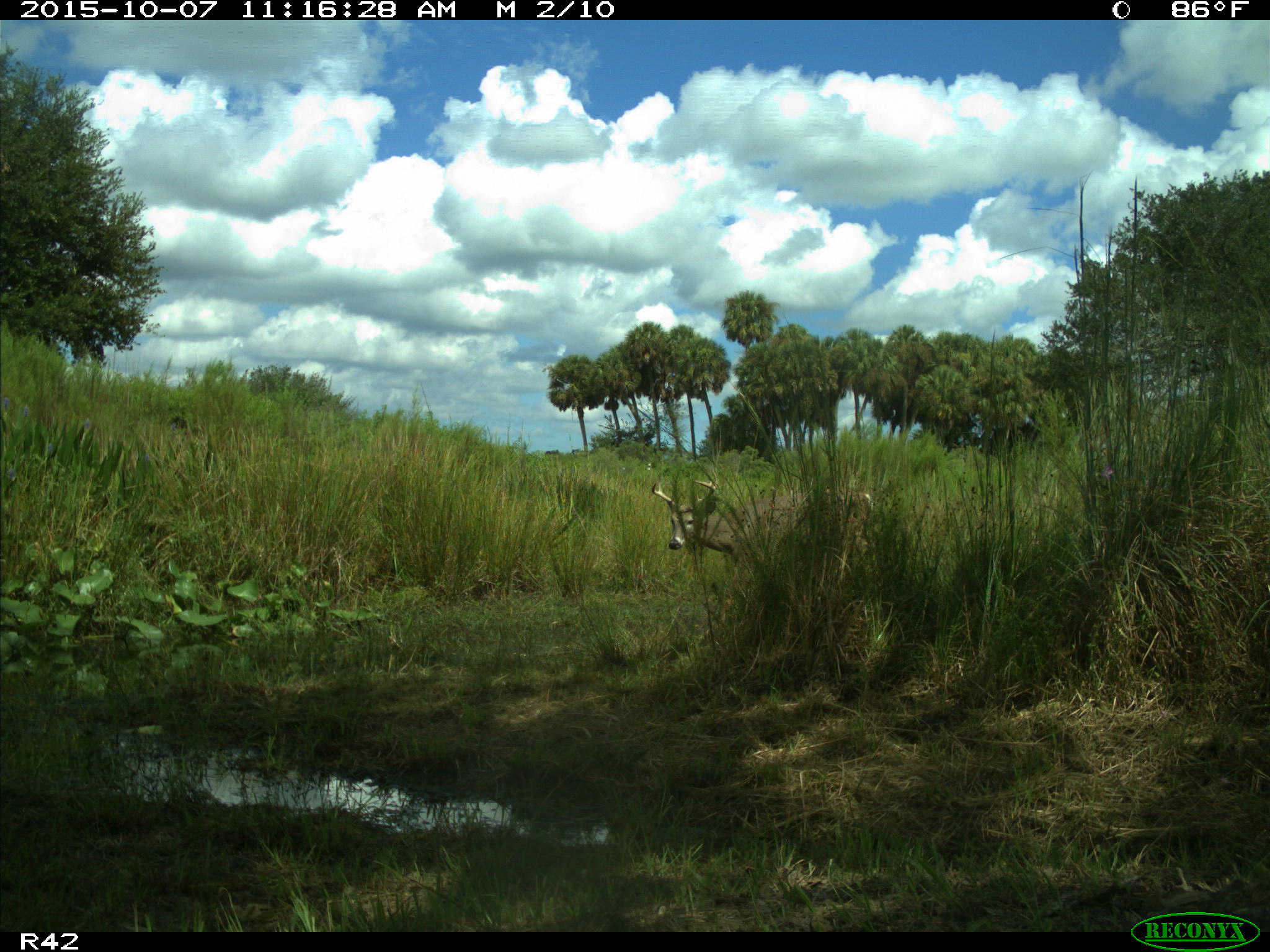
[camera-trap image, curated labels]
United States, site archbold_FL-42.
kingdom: Animalia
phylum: Chordata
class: Mammalia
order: Artiodactyla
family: Cervidae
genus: Odocoileus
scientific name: Odocoileus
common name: deer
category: unidentified deer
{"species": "unidentified deer (deer) (Odocoileus)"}